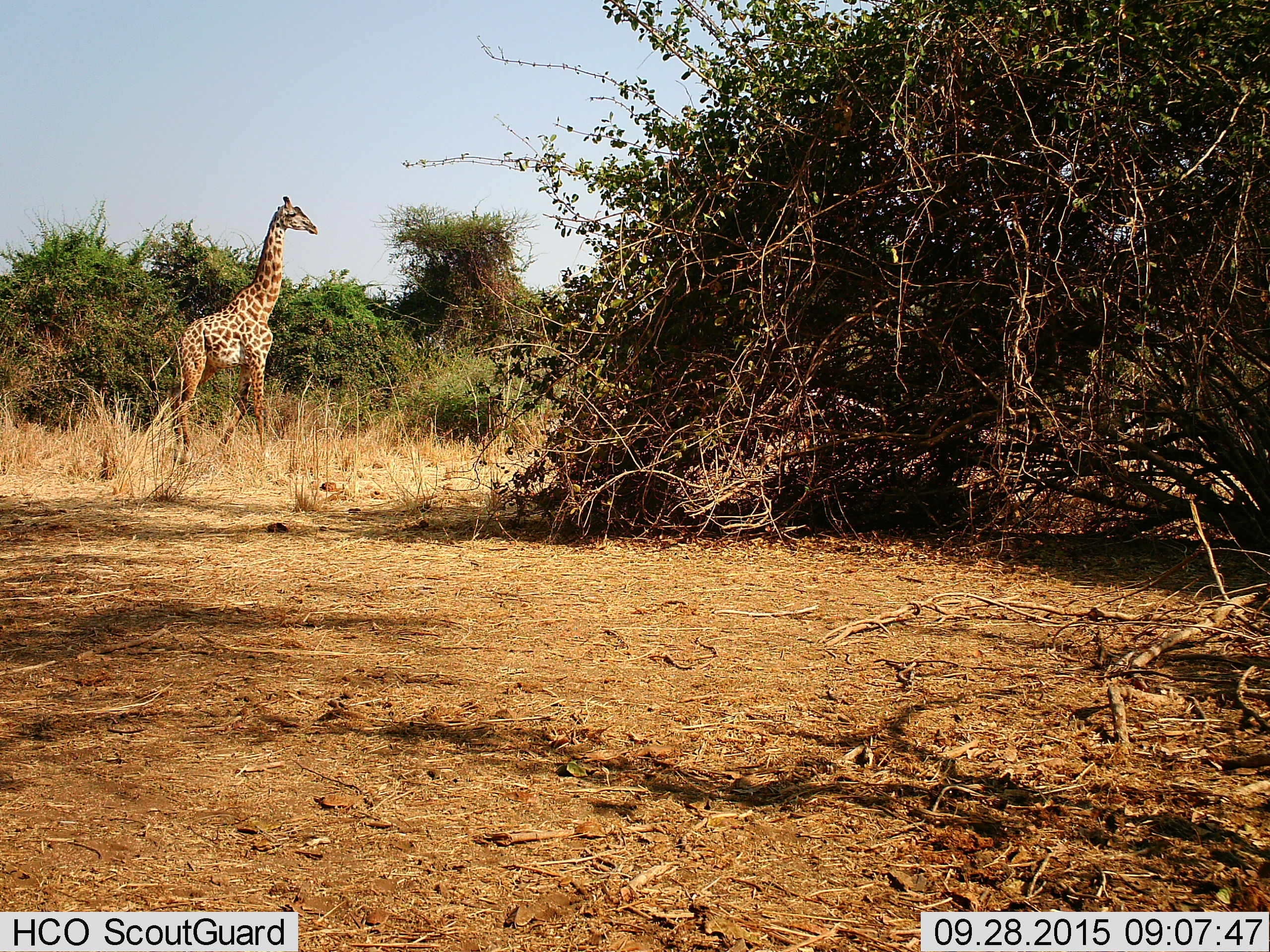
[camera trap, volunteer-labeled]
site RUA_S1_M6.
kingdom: Animalia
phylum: Chordata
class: Mammalia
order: Artiodactyla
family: Giraffidae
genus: Giraffa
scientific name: Giraffa camelopardalis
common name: giraffe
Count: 1.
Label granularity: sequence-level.